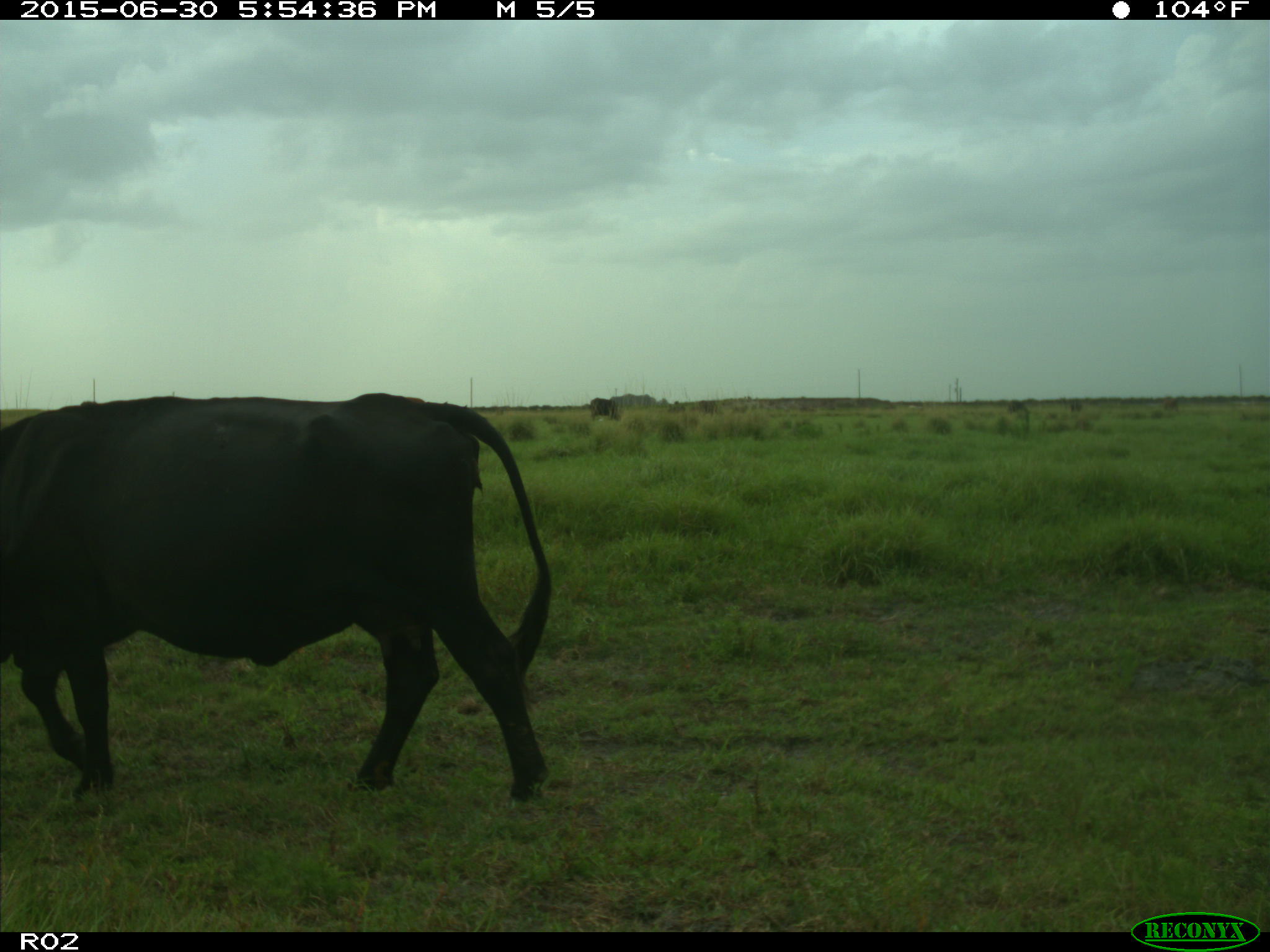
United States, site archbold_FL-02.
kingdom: Animalia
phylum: Chordata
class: Mammalia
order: Artiodactyla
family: Bovidae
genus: Bos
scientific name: Bos taurus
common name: domestic cow